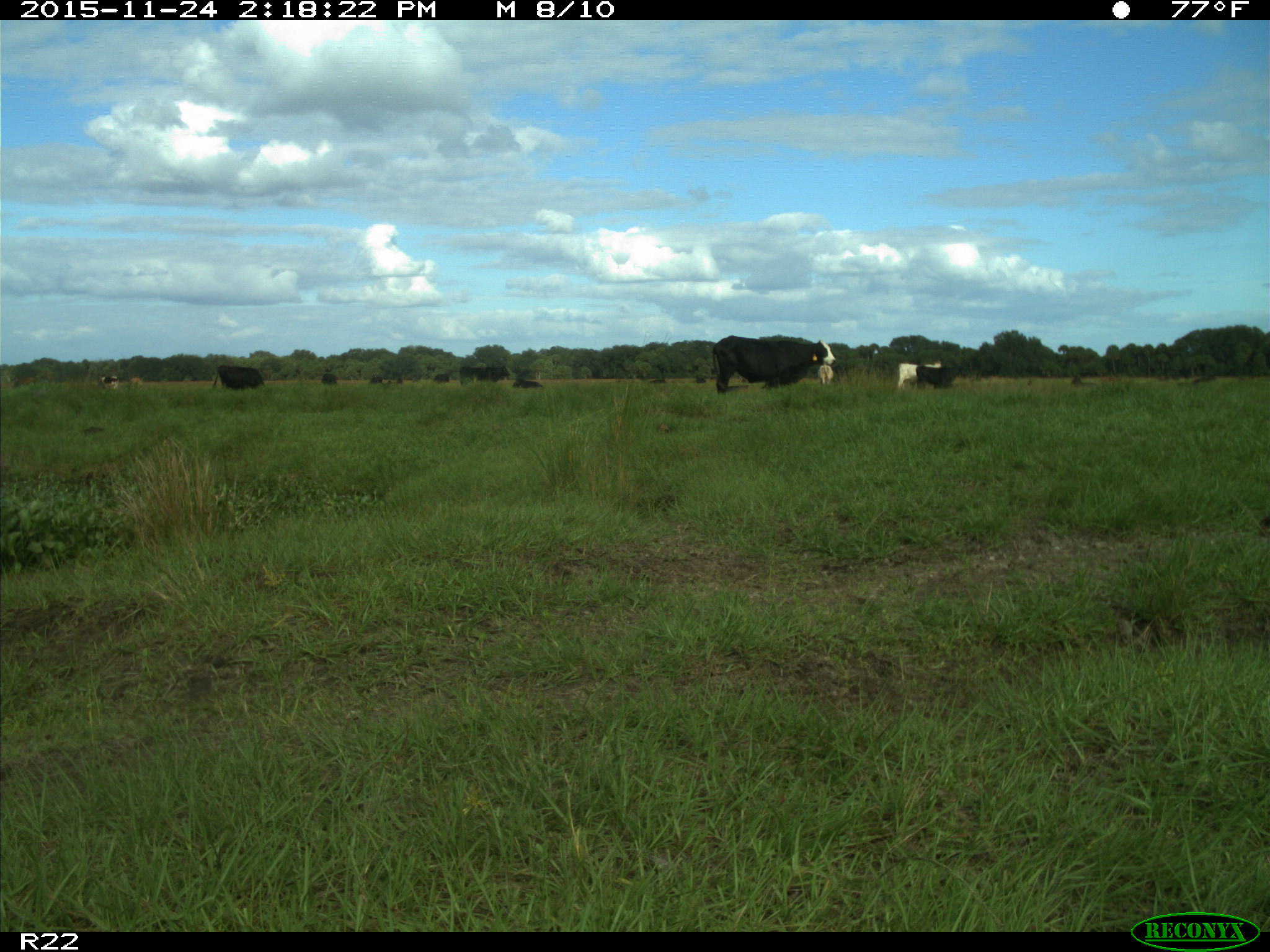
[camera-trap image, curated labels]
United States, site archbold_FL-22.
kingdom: Animalia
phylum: Chordata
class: Mammalia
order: Artiodactyla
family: Bovidae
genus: Bos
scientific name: Bos taurus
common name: domestic cow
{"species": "Bos taurus (domestic cow)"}